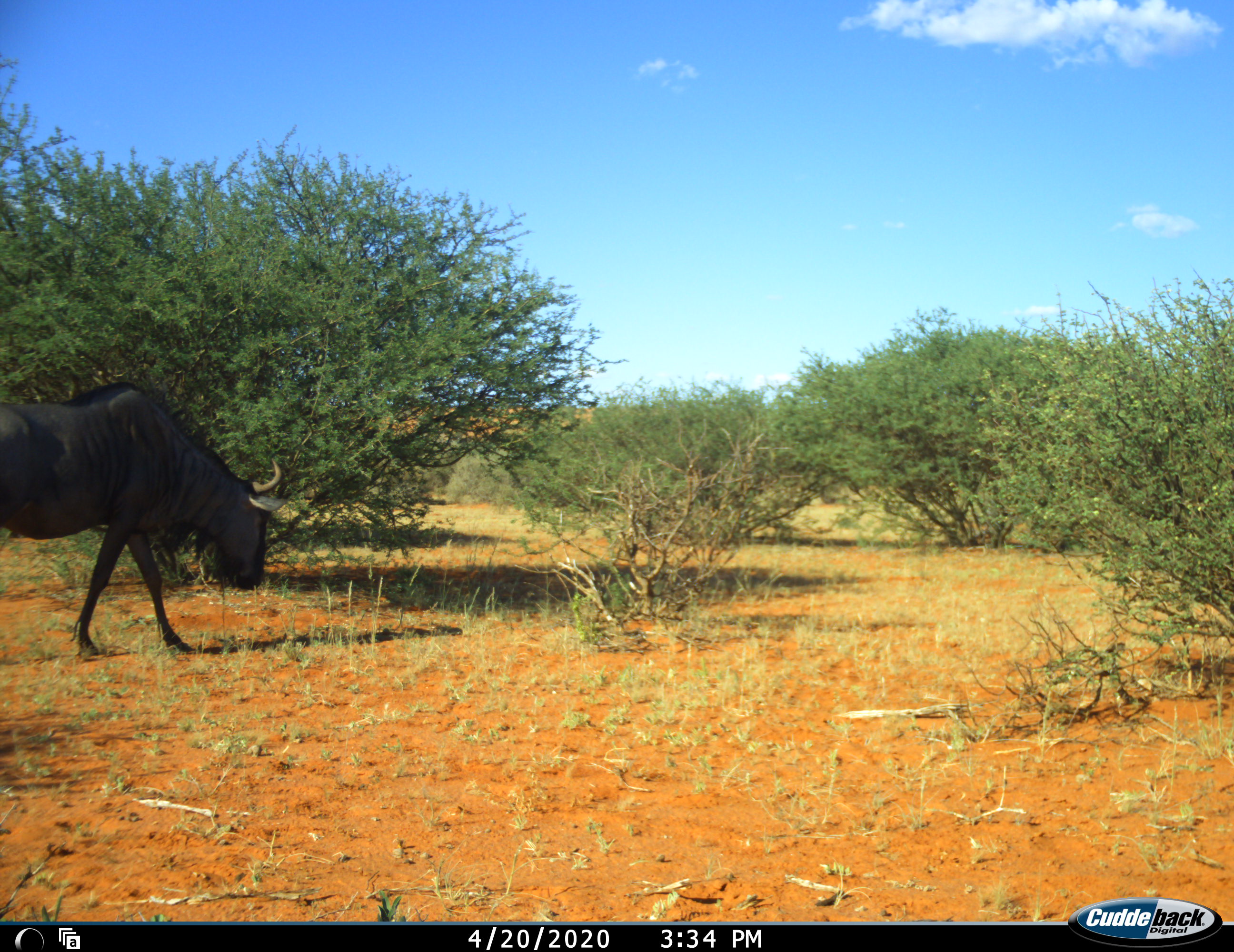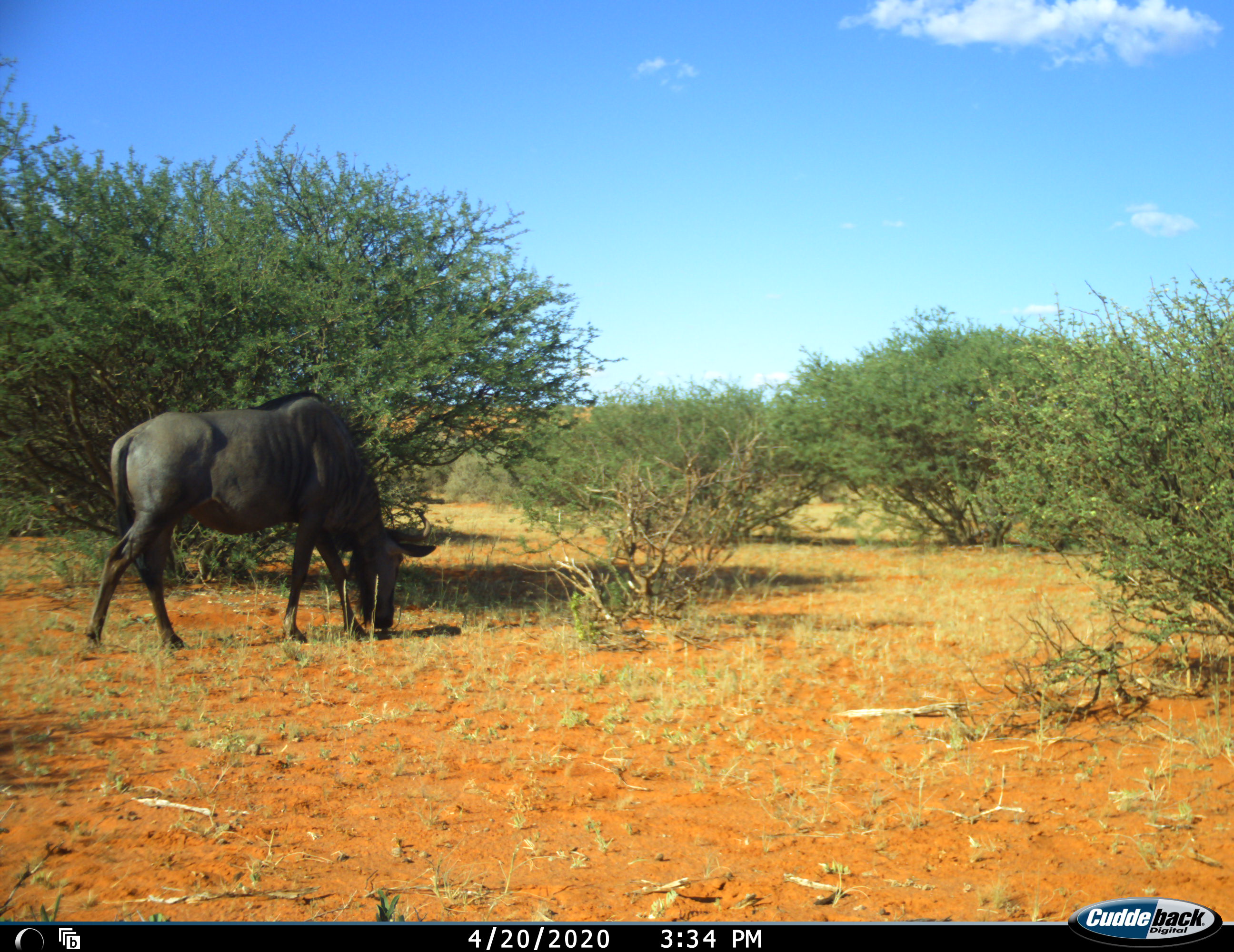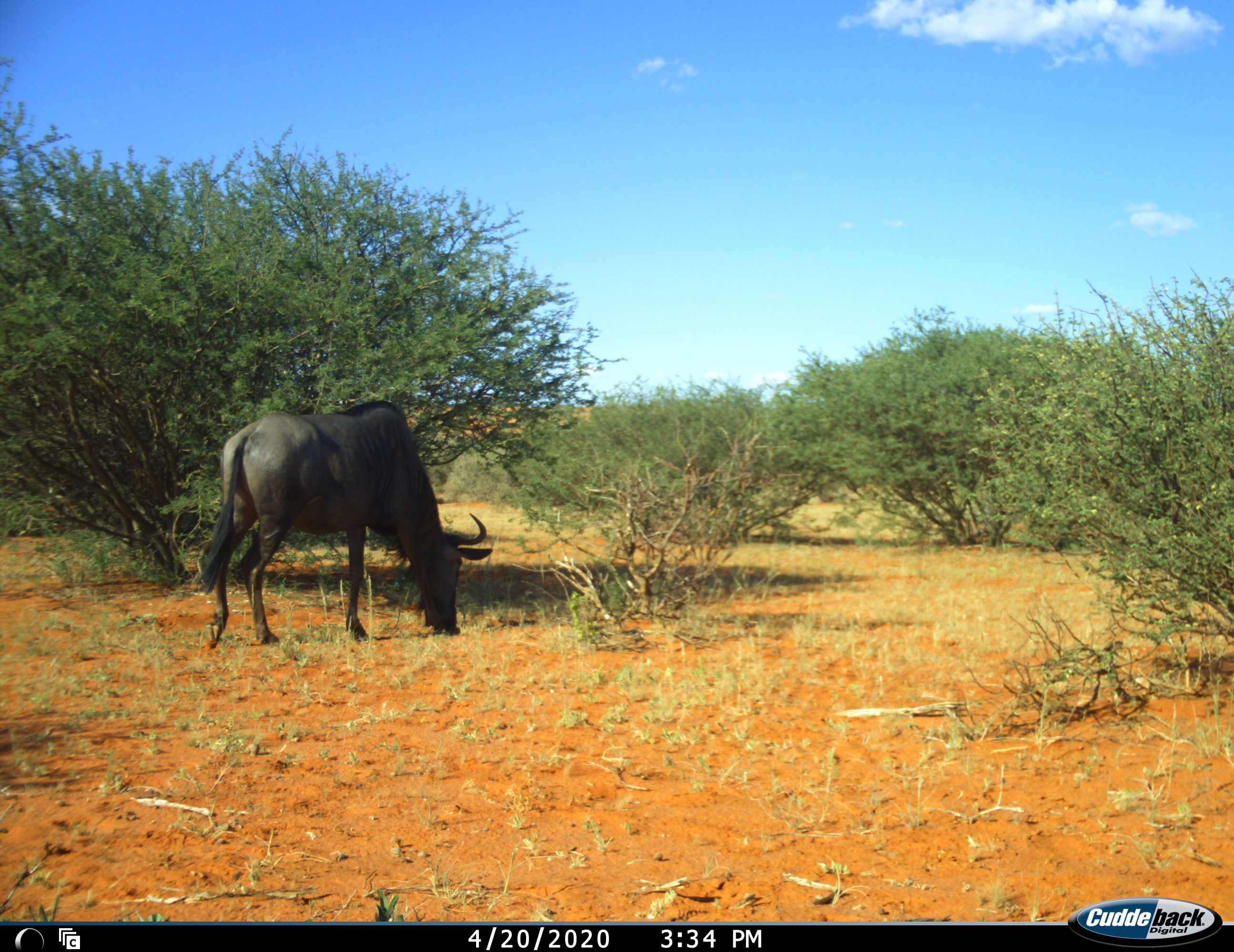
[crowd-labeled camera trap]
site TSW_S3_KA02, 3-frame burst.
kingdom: Animalia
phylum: Chordata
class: Mammalia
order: Artiodactyla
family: Bovidae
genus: Connochaetes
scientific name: Connochaetes taurinus taurinus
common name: blue wildebeest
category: wildebeestblue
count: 1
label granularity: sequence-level